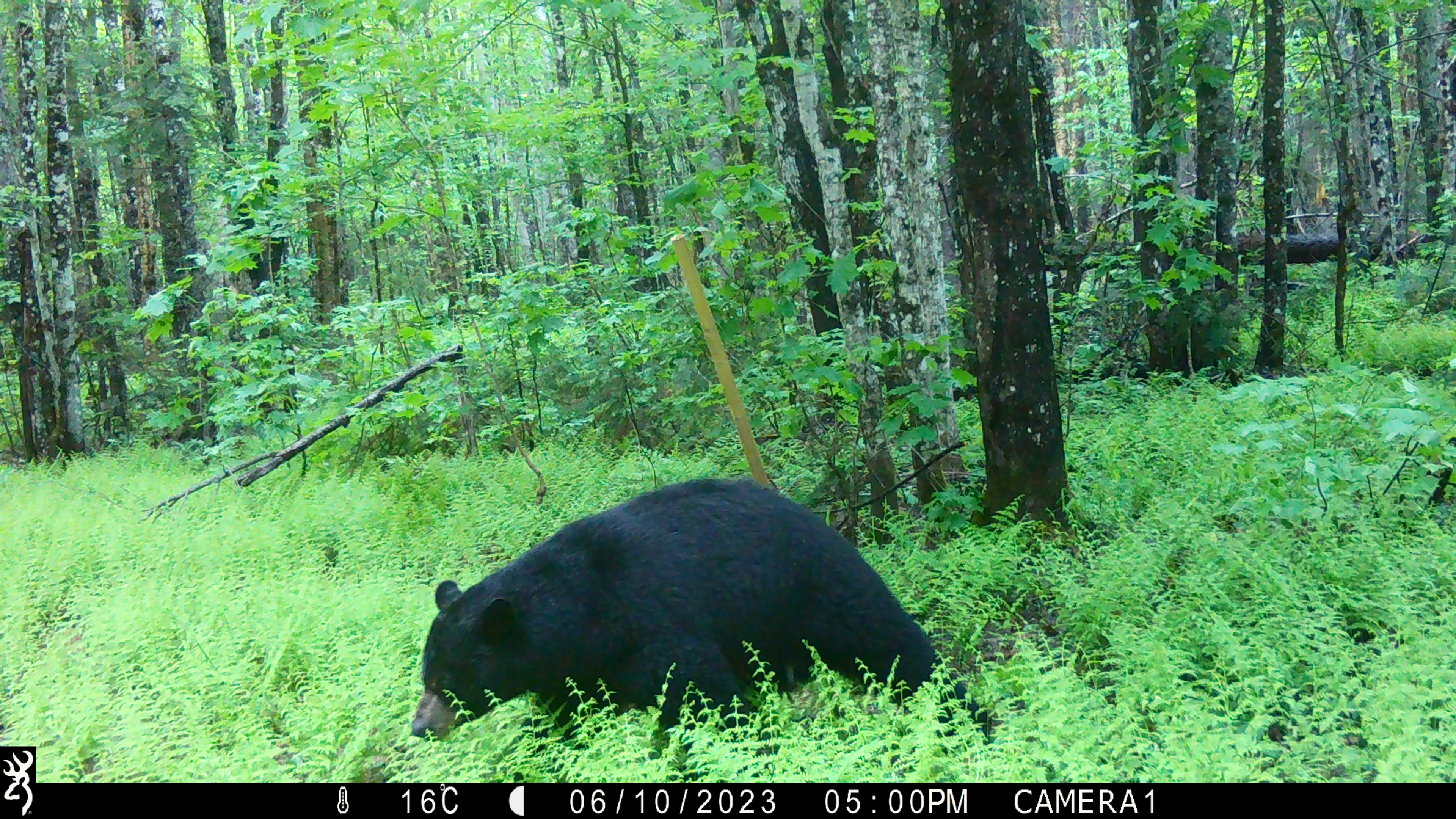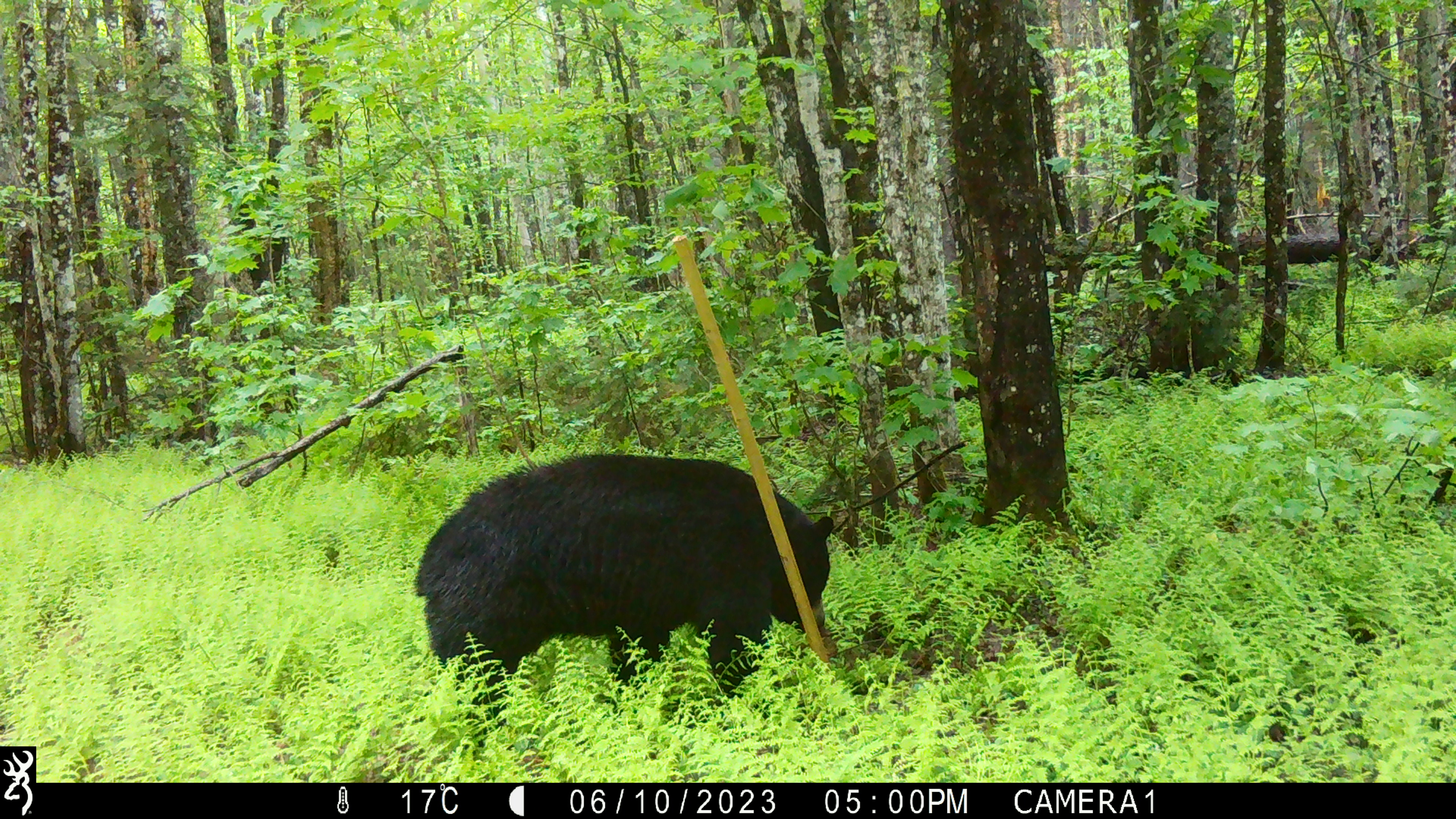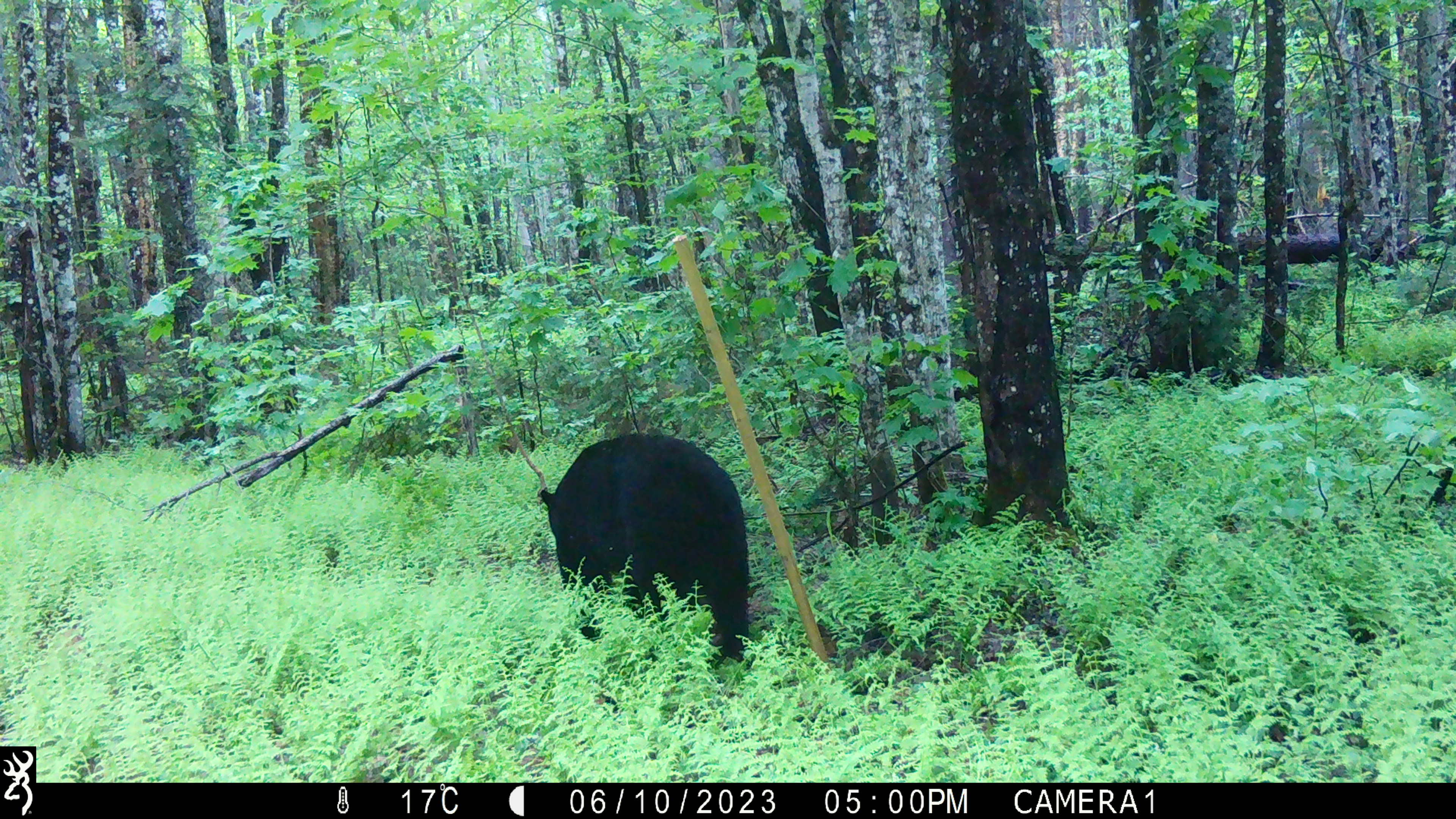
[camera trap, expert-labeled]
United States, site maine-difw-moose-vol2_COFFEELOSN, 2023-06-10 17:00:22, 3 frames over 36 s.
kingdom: Animalia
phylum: Chordata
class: Mammalia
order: Carnivora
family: Ursidae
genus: Ursus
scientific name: Ursus americanus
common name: black bear